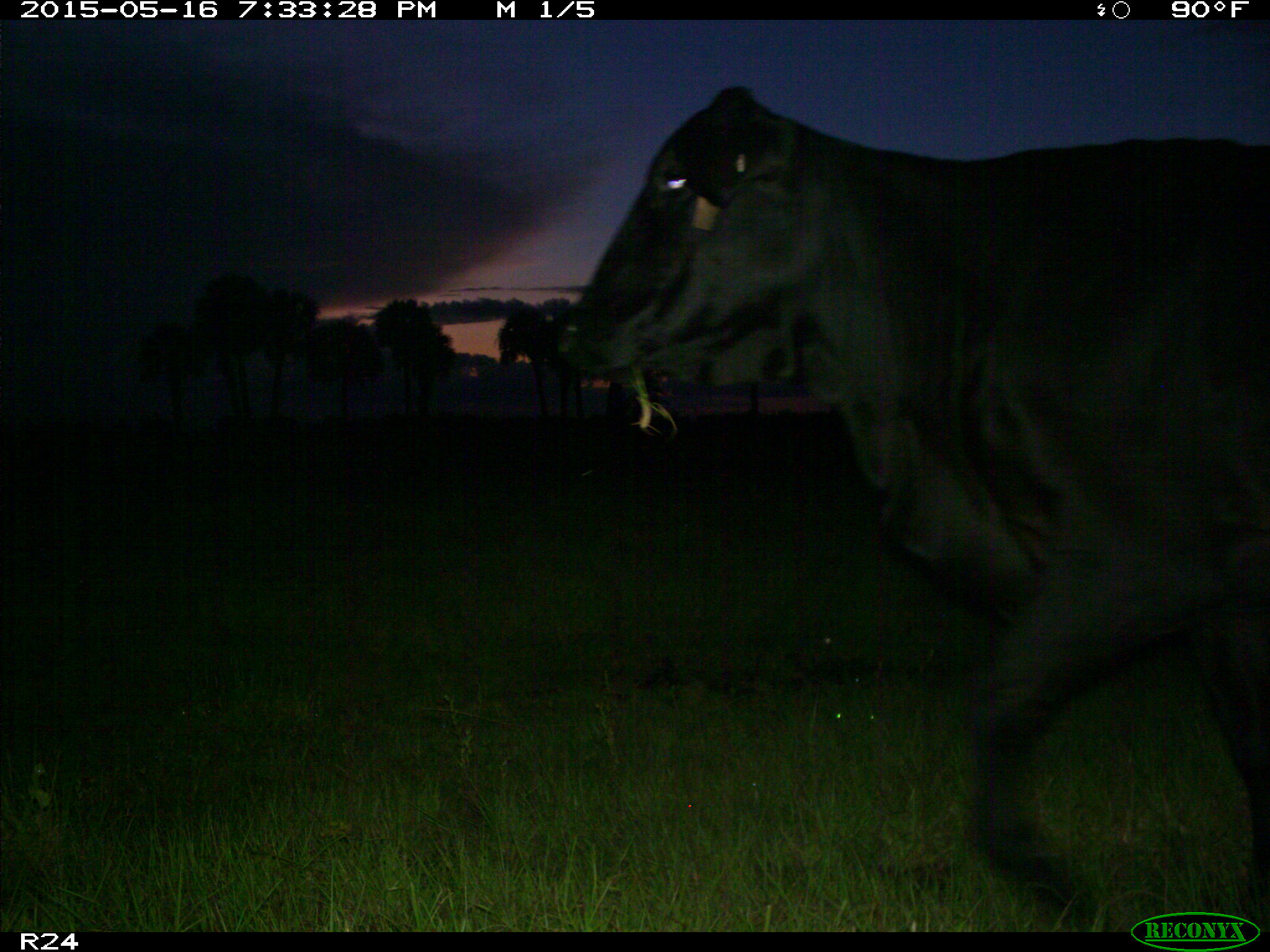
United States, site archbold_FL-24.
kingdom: Animalia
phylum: Chordata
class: Mammalia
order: Artiodactyla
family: Bovidae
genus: Bos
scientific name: Bos taurus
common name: domestic cow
Bos taurus (domestic cow).